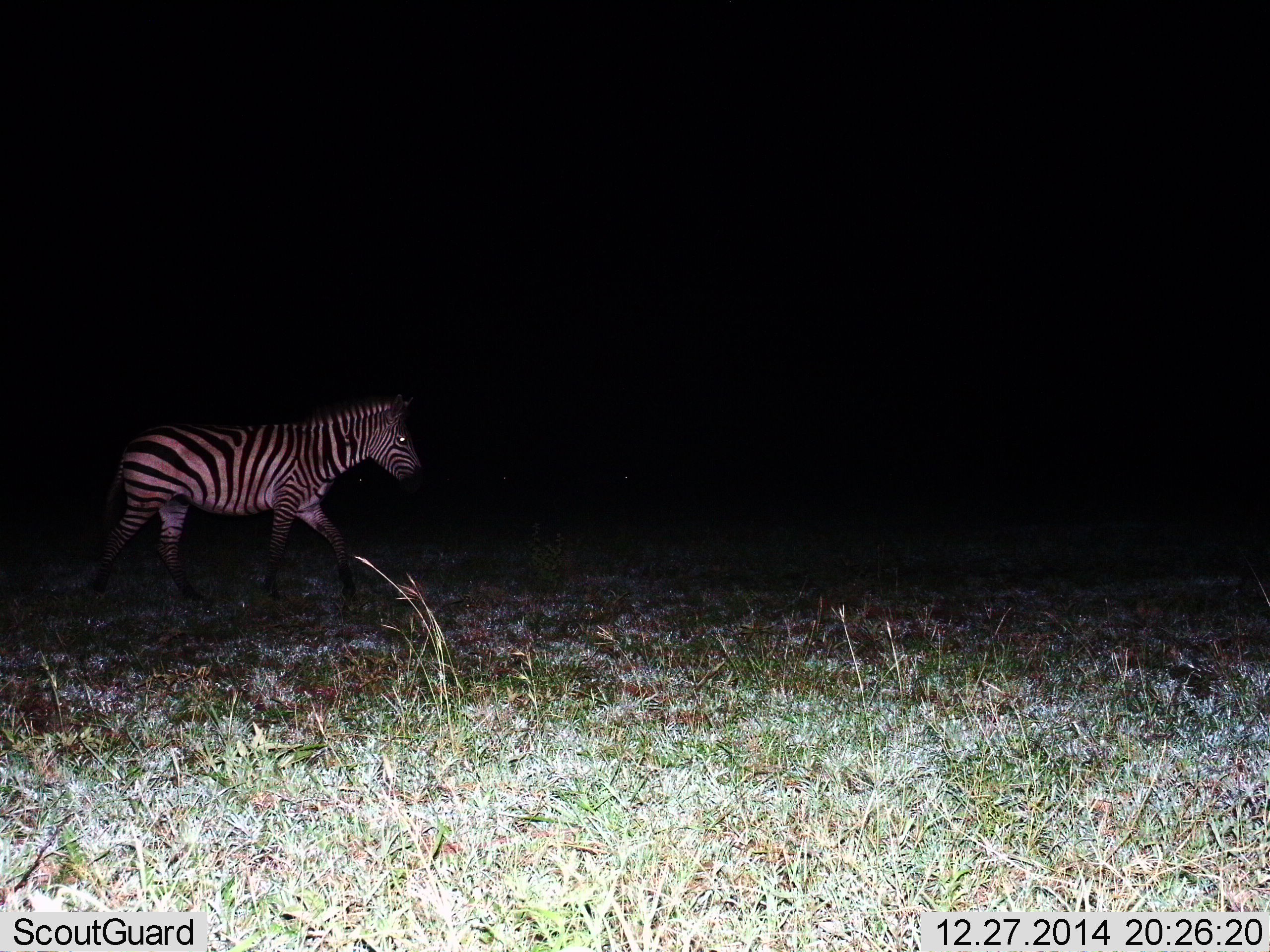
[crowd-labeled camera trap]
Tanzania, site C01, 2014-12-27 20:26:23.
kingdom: Animalia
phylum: Chordata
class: Mammalia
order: Perissodactyla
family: Equidae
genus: Equus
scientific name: Equus quagga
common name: plains zebra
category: zebra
Zebra (plains zebra) (Equus quagga), count 1. Behavior (volunteer vote fractions): standing 9%, resting 0%, moving 91%, interacting 0%. Young present (vote fraction): 0%. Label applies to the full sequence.